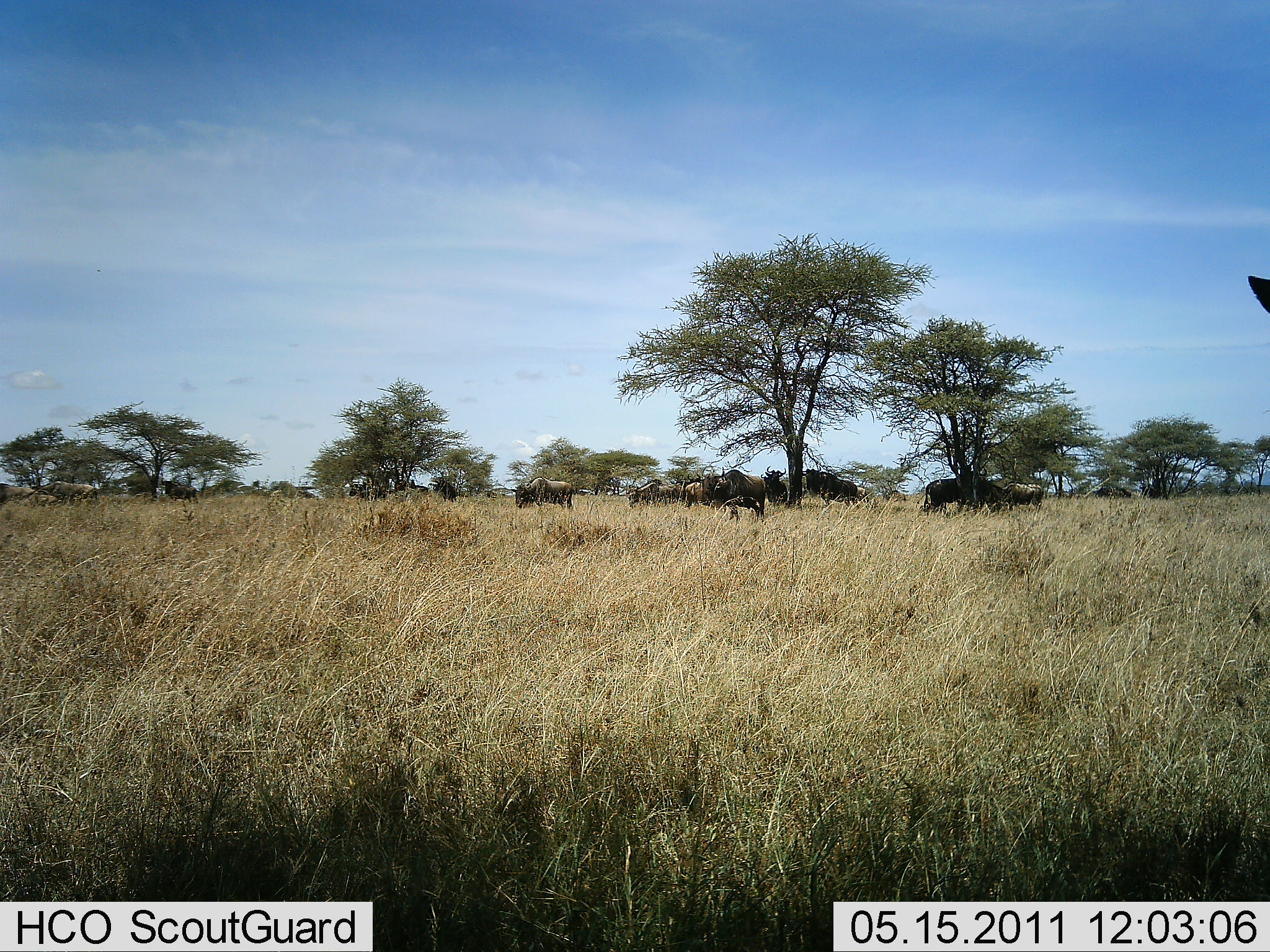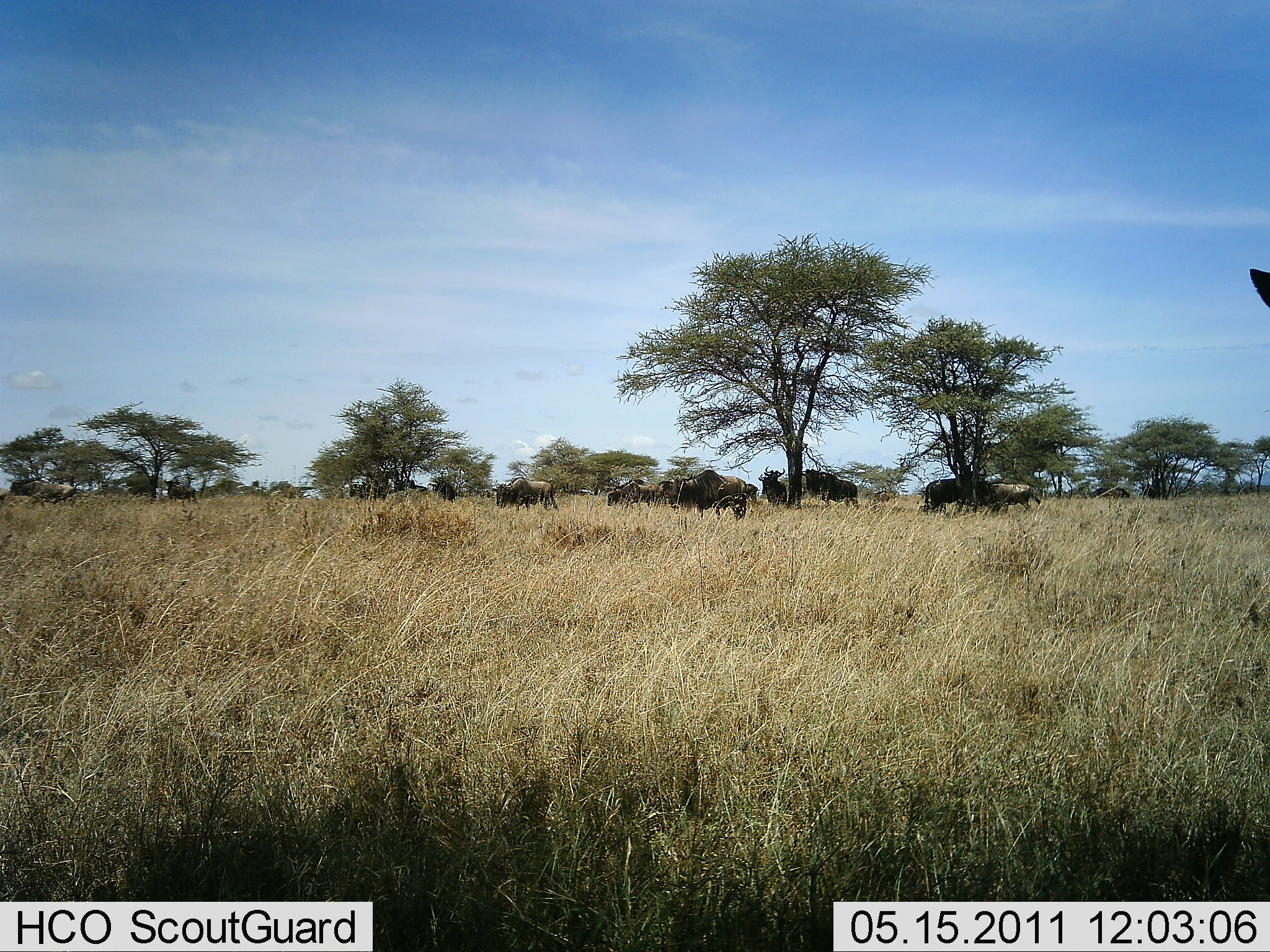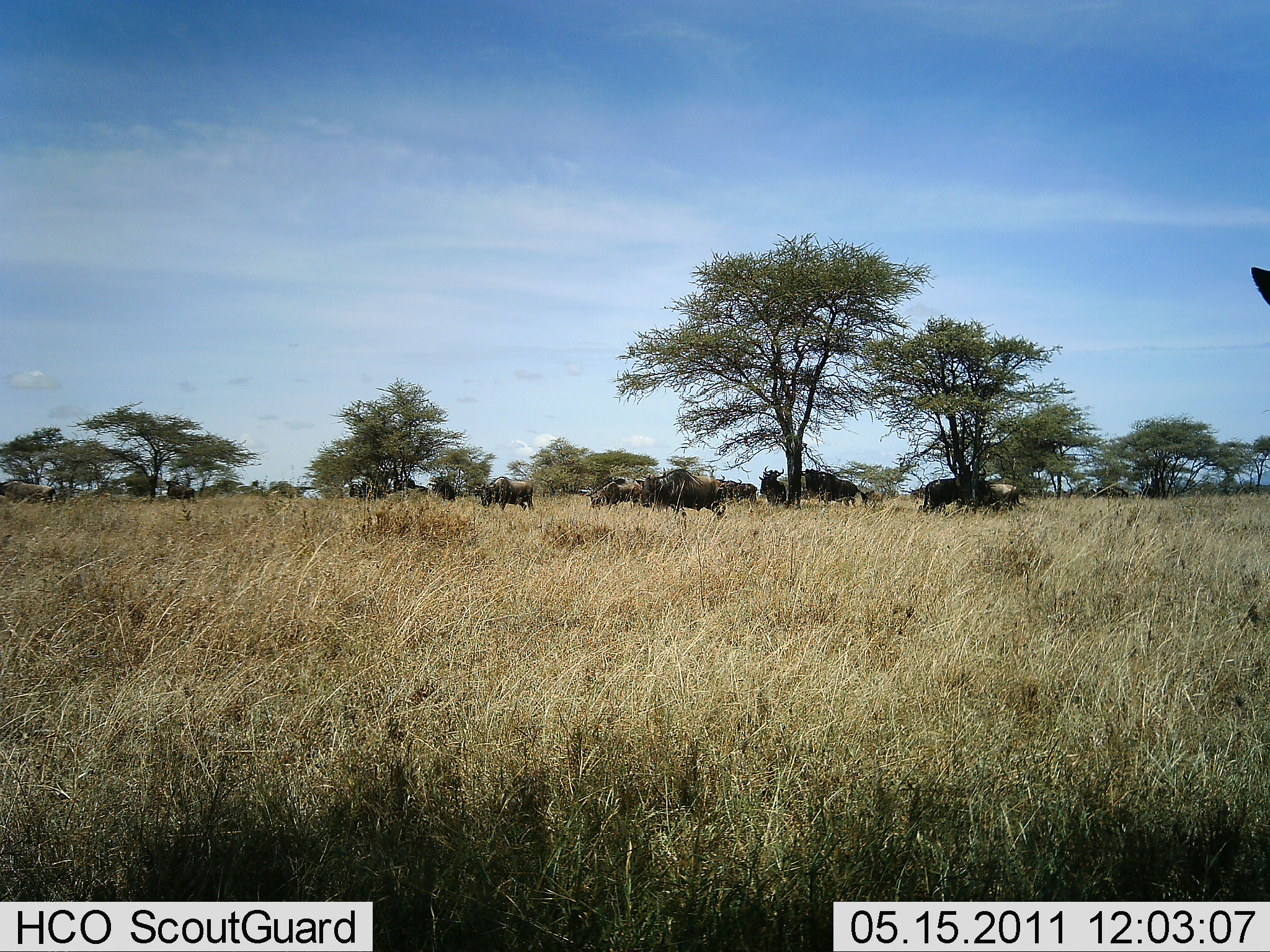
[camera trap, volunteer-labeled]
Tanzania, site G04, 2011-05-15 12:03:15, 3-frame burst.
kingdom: Animalia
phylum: Chordata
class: Mammalia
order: Artiodactyla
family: Bovidae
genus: Connochaetes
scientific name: Connochaetes taurinus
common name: blue wildebeest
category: wildebeest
Wildebeest (blue wildebeest) (Connochaetes taurinus), count 11-50. Behavior (volunteer vote fractions): standing 33%, resting 0%, moving 92%, interacting 0%. Young present (vote fraction): 0%. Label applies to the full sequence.